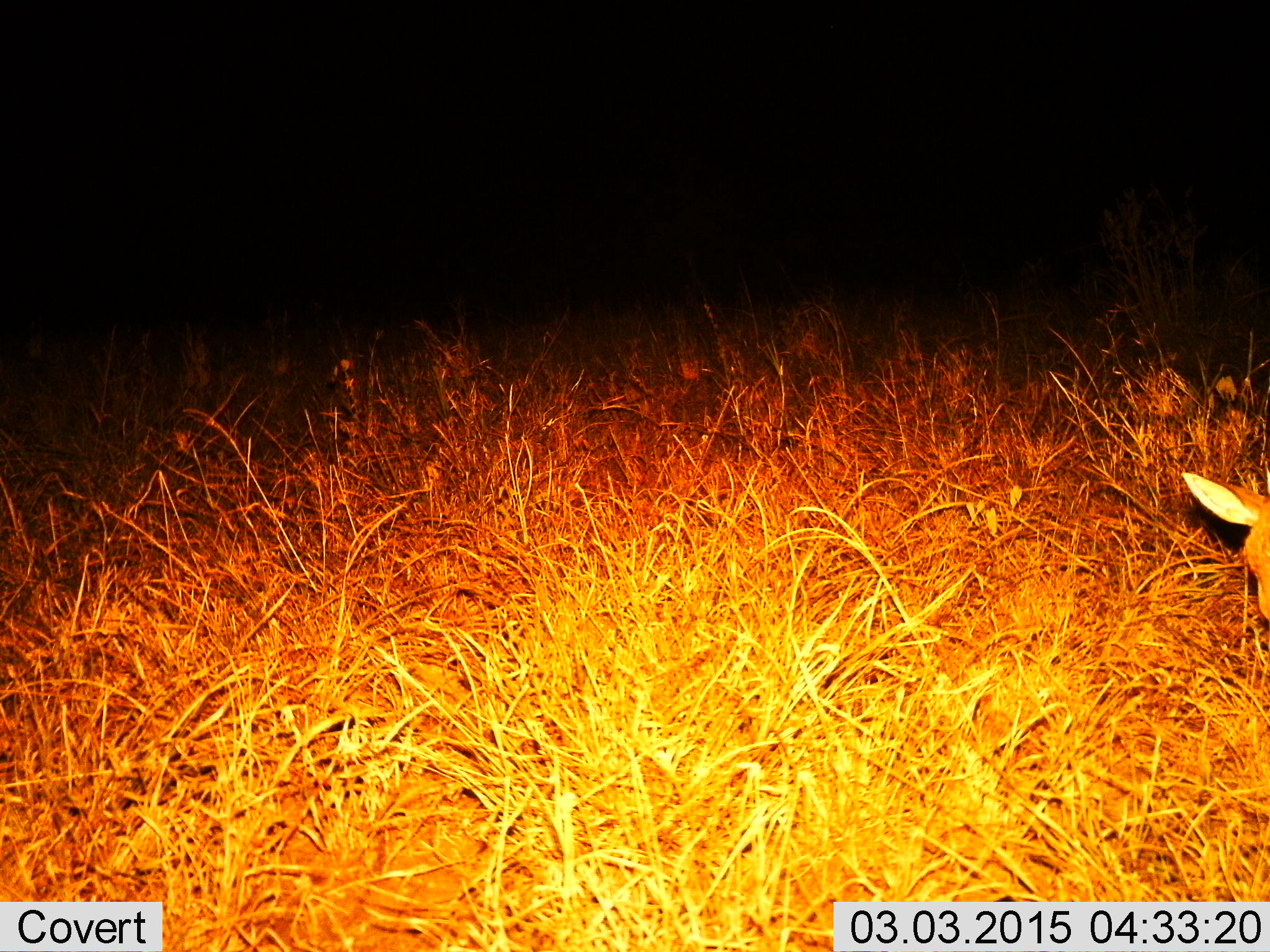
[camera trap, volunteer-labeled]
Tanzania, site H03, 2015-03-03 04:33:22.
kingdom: Animalia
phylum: Chordata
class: Mammalia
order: Artiodactyla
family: Bovidae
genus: Madoqua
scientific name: Madoqua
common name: dikdik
Dikdik (Madoqua), count 1. Behavior (volunteer vote fractions): standing 86%, resting 0%, moving 0%, interacting 0%. Young present (vote fraction): 0%. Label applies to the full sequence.